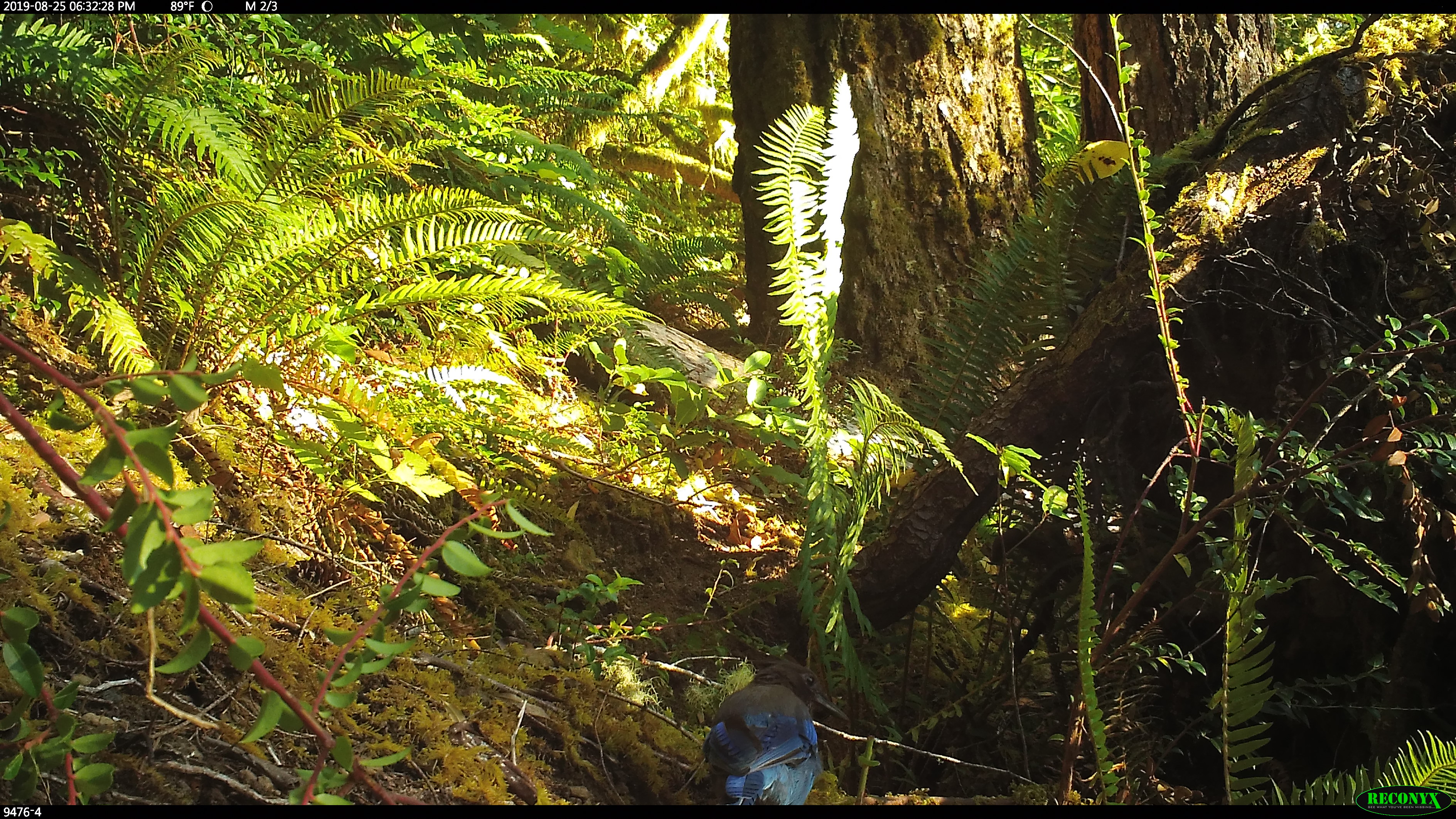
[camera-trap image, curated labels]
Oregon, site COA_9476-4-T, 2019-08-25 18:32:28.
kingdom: Animalia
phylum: Chordata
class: Aves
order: Passeriformes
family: Corvidae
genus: Cyanocitta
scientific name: Cyanocitta stelleri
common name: steller's jay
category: stellers jay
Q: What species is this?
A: Stellers jay (steller's jay) (Cyanocitta stelleri).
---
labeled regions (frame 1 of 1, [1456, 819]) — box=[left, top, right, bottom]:
stellers jay: box=[701, 659, 846, 803]